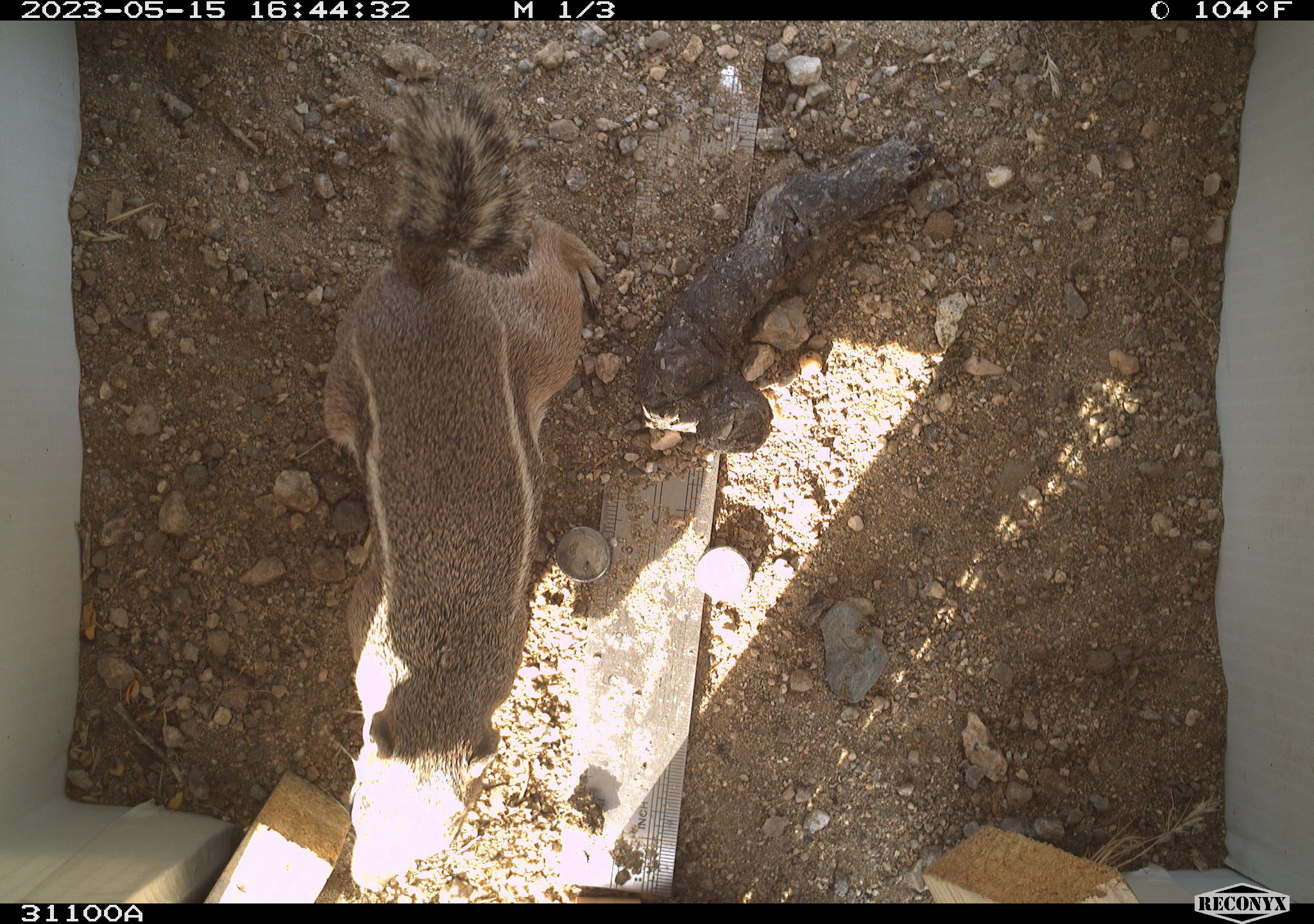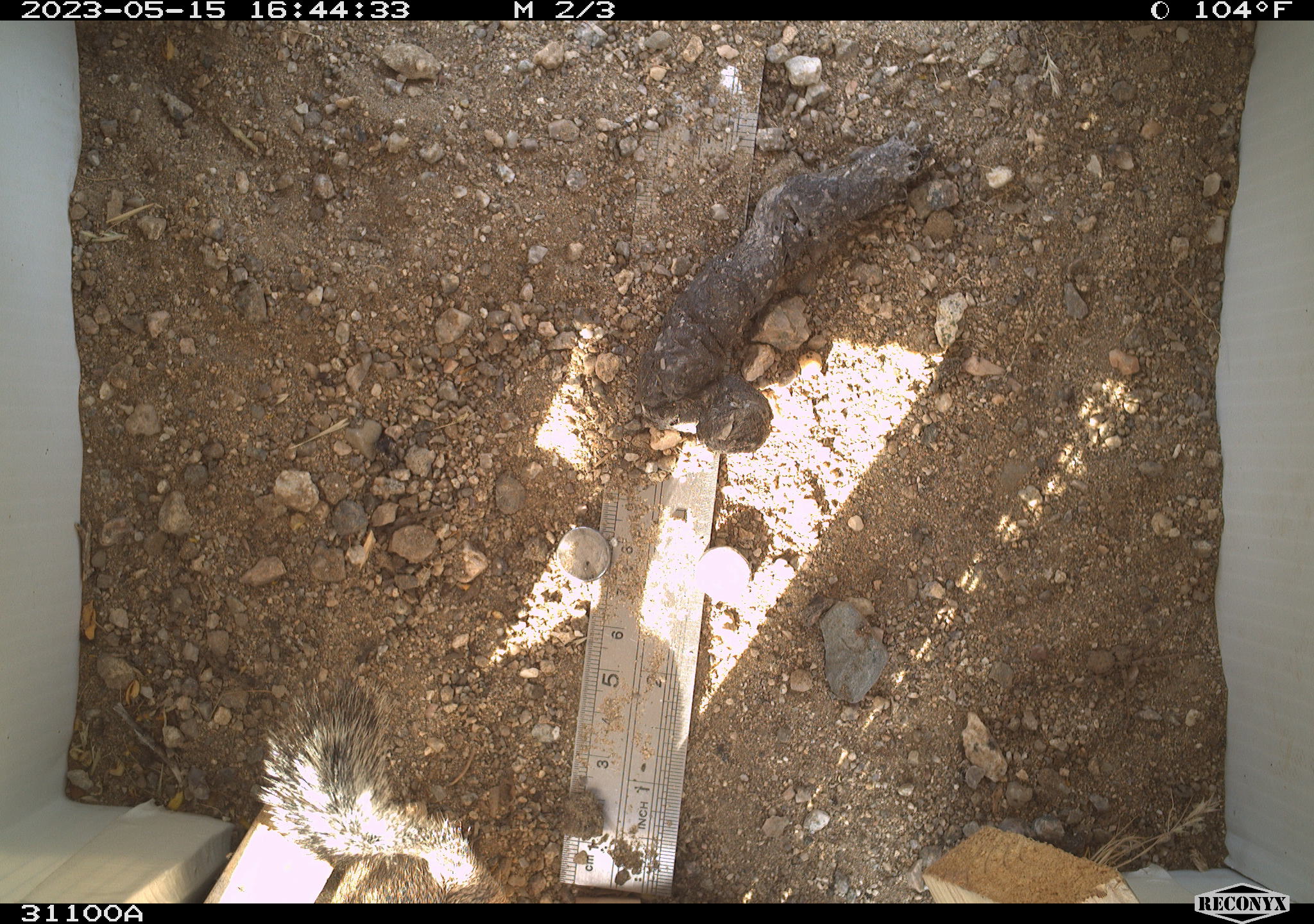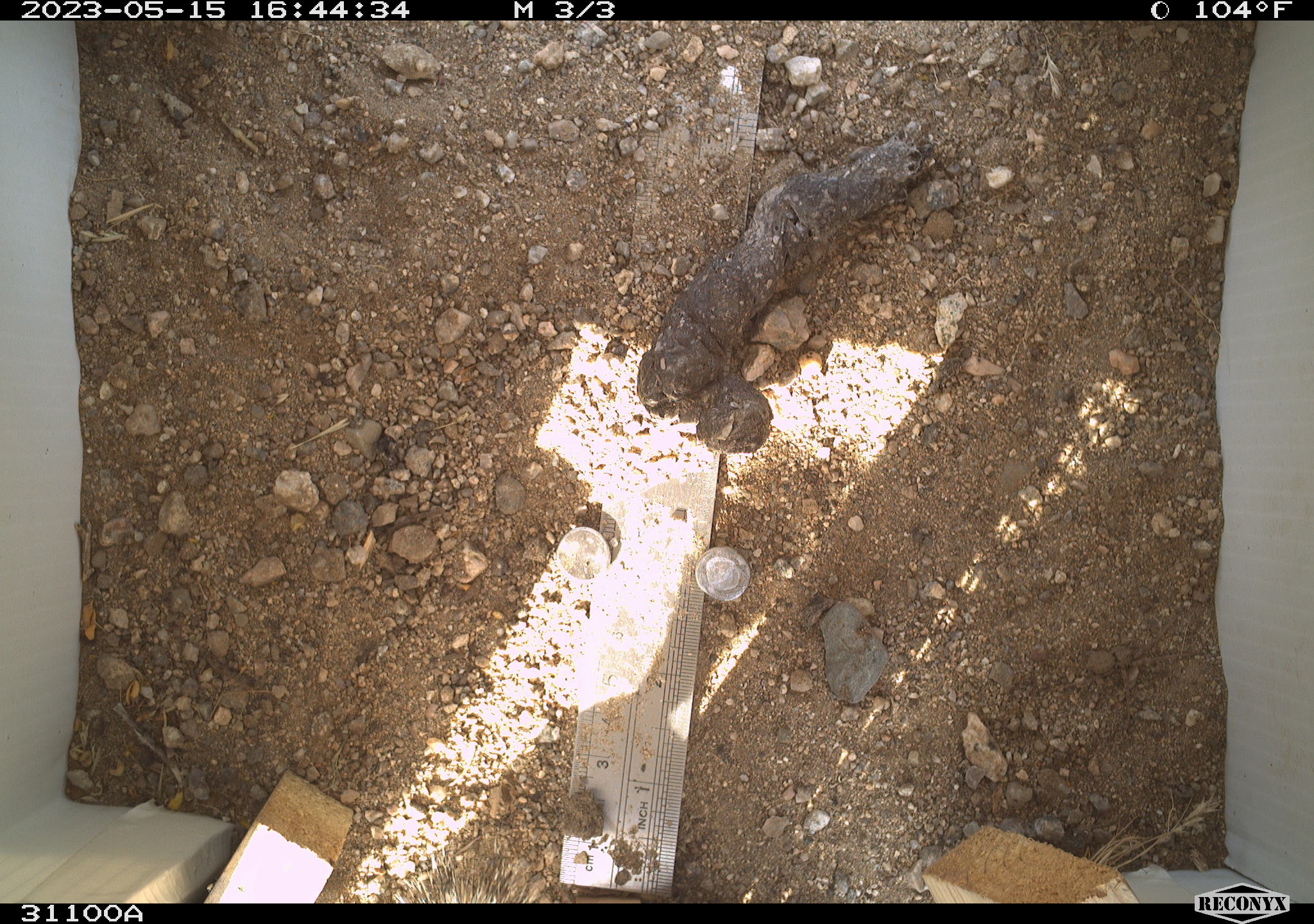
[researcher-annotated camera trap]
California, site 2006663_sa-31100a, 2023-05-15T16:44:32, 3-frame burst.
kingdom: Animalia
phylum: Chordata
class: Mammalia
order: Rodentia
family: Sciuridae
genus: Ammospermophilus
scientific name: Ammospermophilus leucurus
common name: white-tailed antelope squirrel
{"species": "white-tailed antelope squirrel (Ammospermophilus leucurus)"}